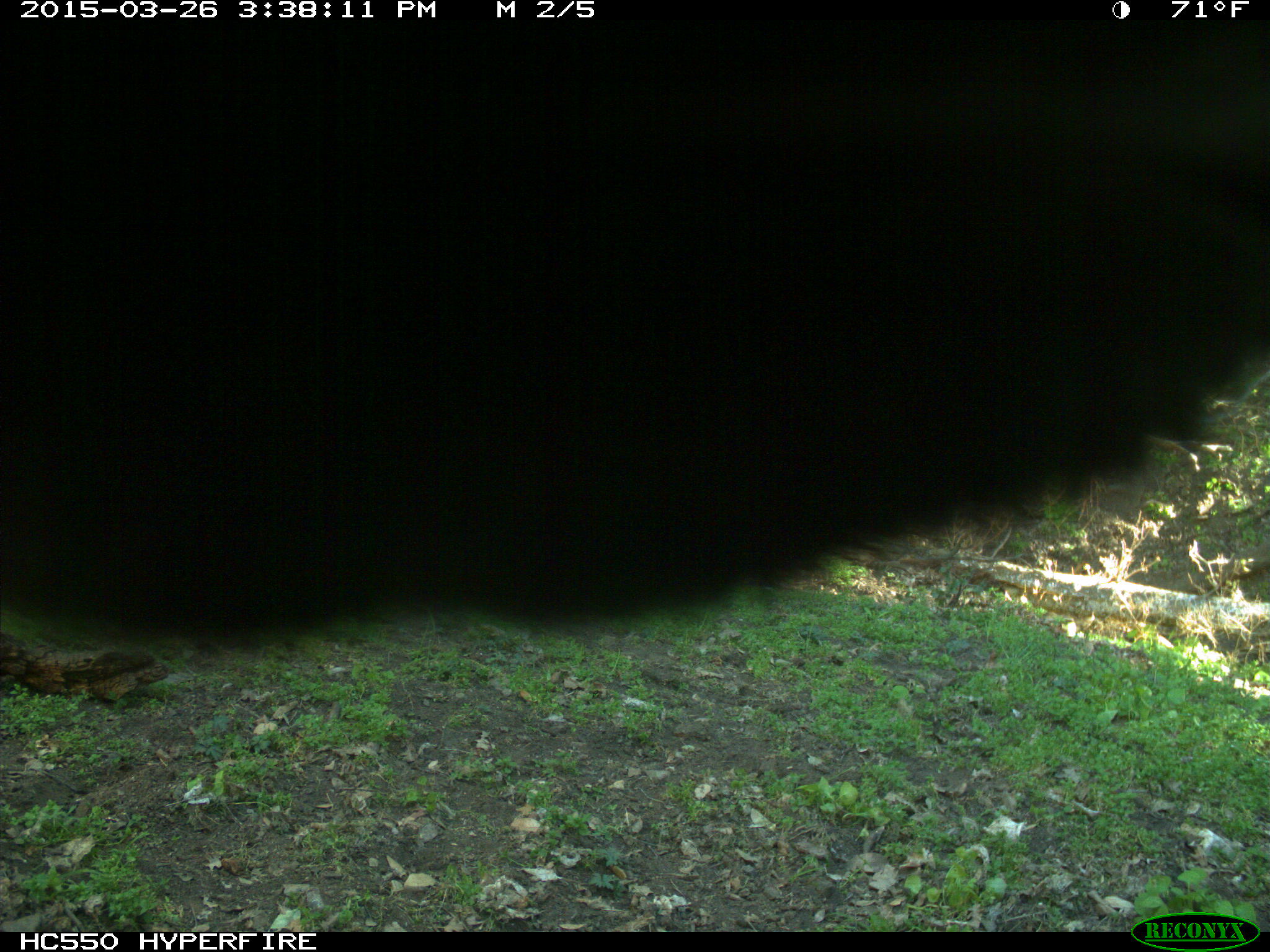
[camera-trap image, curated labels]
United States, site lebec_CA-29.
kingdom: Animalia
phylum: Chordata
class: Mammalia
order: Artiodactyla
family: Bovidae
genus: Bos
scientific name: Bos taurus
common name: domestic cow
Bos taurus (domestic cow).